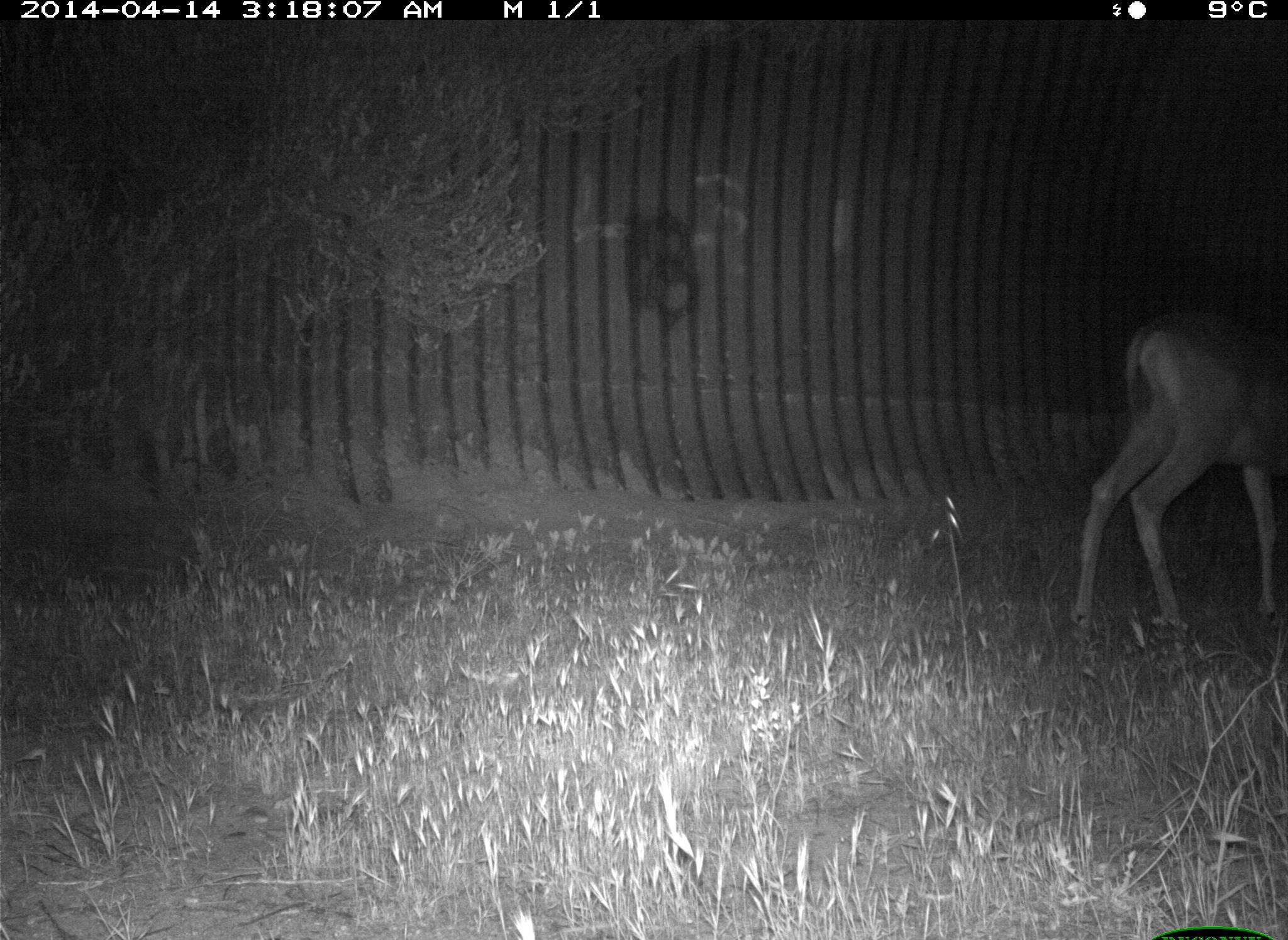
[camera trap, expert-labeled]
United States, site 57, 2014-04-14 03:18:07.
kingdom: Animalia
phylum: Chordata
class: Mammalia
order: Artiodactyla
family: Cervidae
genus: Odocoileus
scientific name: Odocoileus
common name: deer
Deer (Odocoileus).